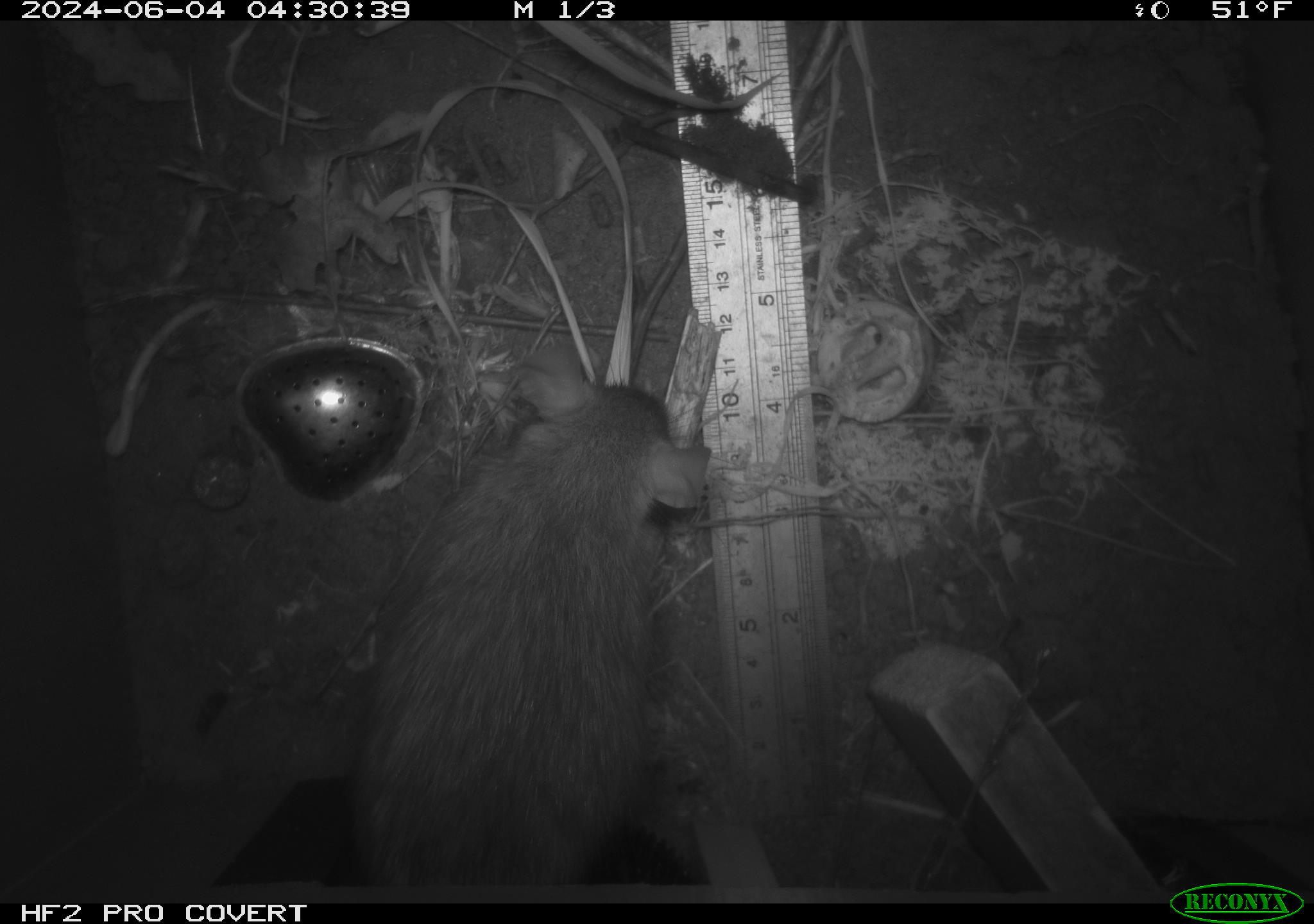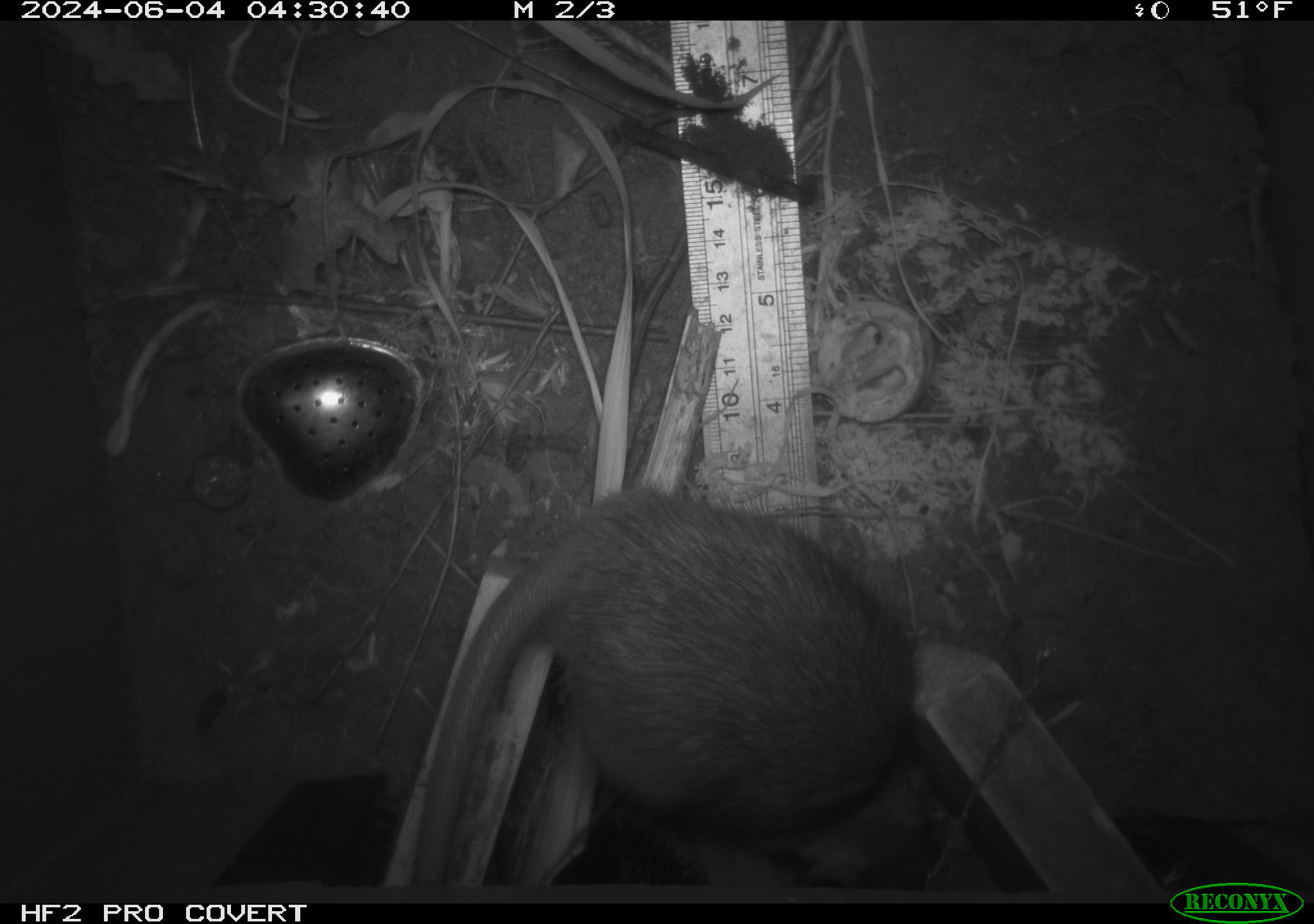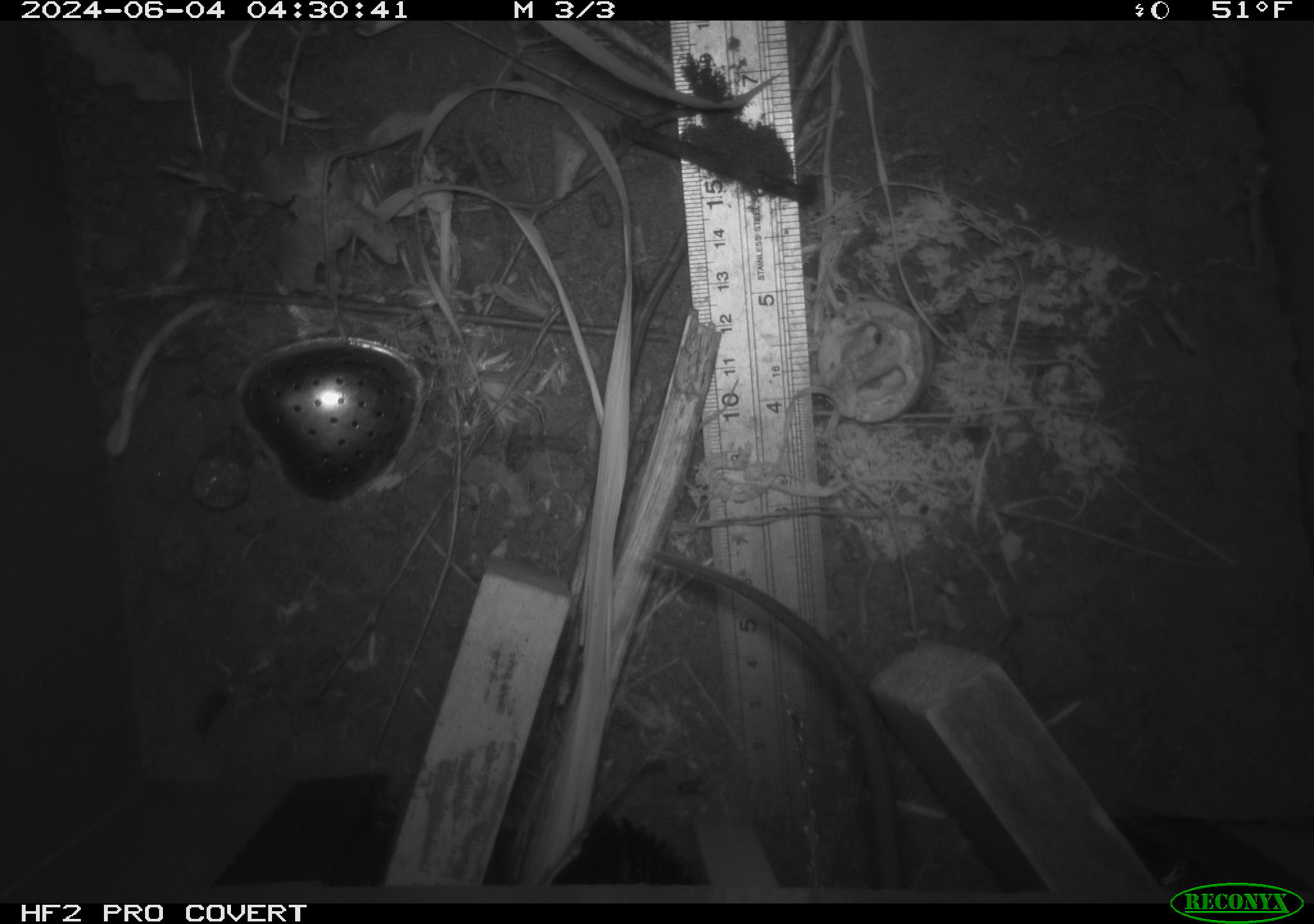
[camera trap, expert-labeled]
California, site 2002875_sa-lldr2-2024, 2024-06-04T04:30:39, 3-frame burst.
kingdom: Animalia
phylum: Chordata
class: Mammalia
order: Rodentia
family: Muridae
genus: Rattus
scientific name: Rattus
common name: rat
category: rattus species